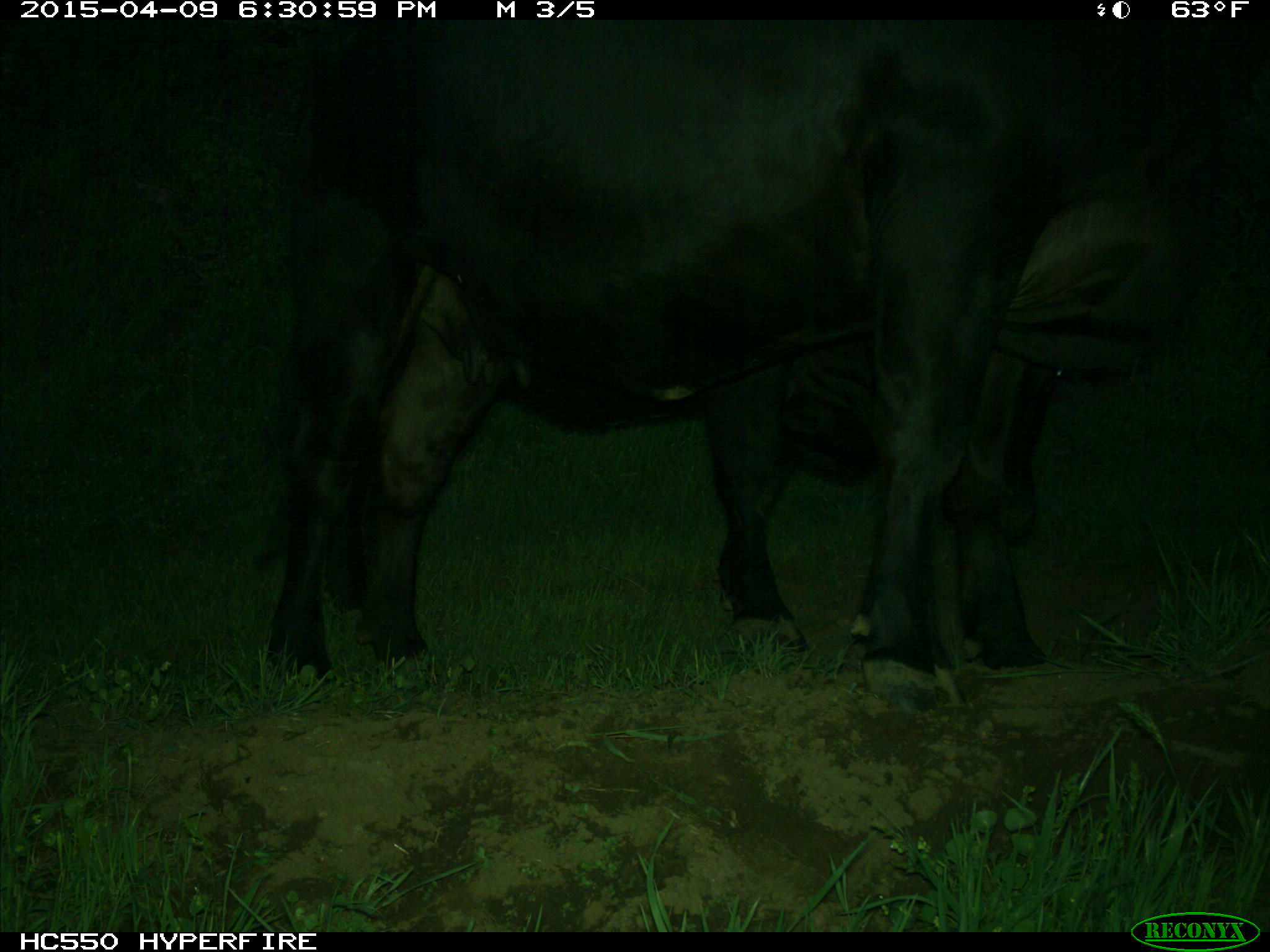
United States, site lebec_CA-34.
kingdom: Animalia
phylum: Chordata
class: Mammalia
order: Artiodactyla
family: Bovidae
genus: Bos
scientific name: Bos taurus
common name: domestic cow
Bos taurus (domestic cow).